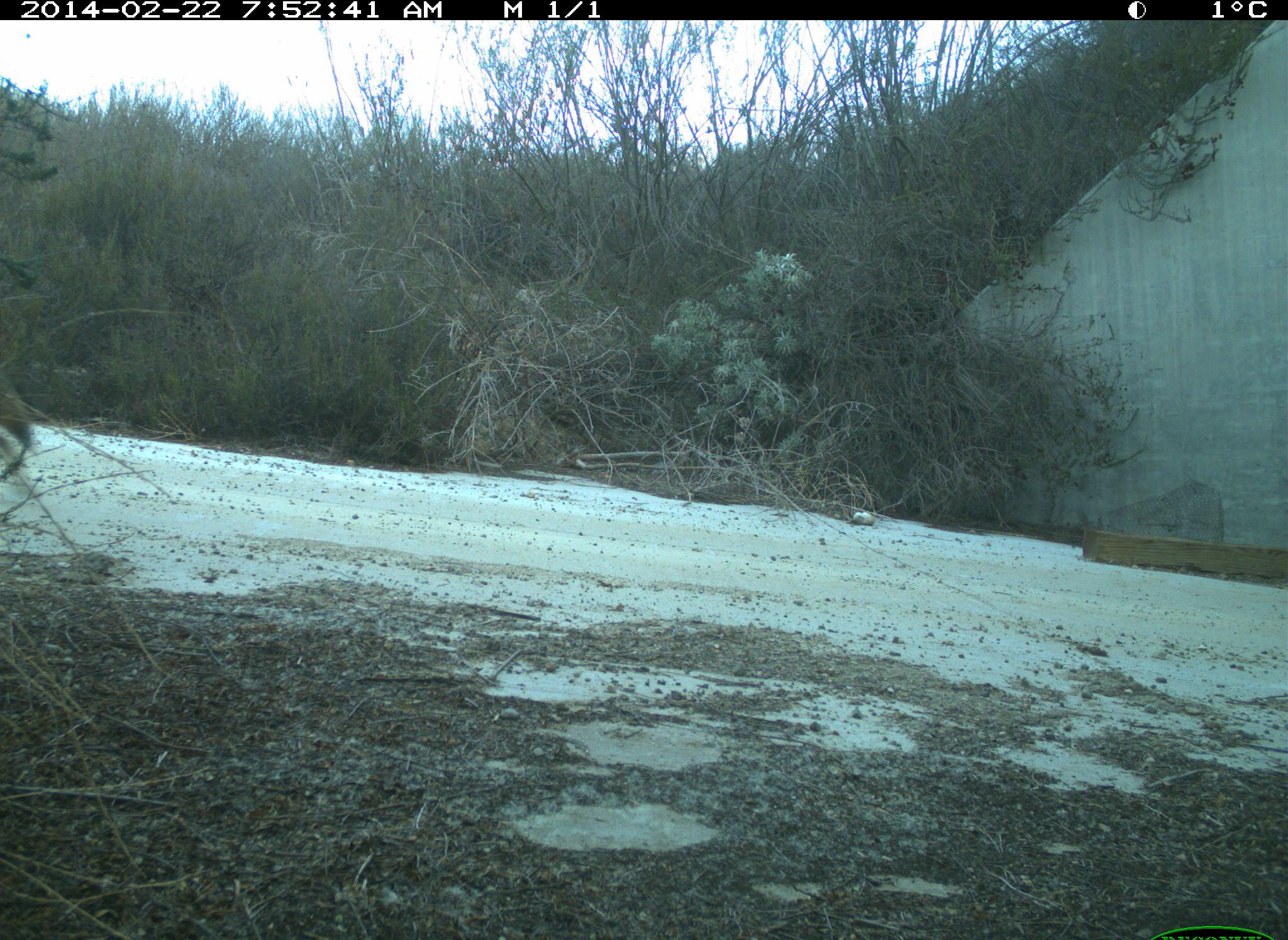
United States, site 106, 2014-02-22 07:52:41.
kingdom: Animalia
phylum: Chordata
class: Mammalia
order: Carnivora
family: Canidae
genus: Canis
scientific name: Canis latrans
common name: coyote